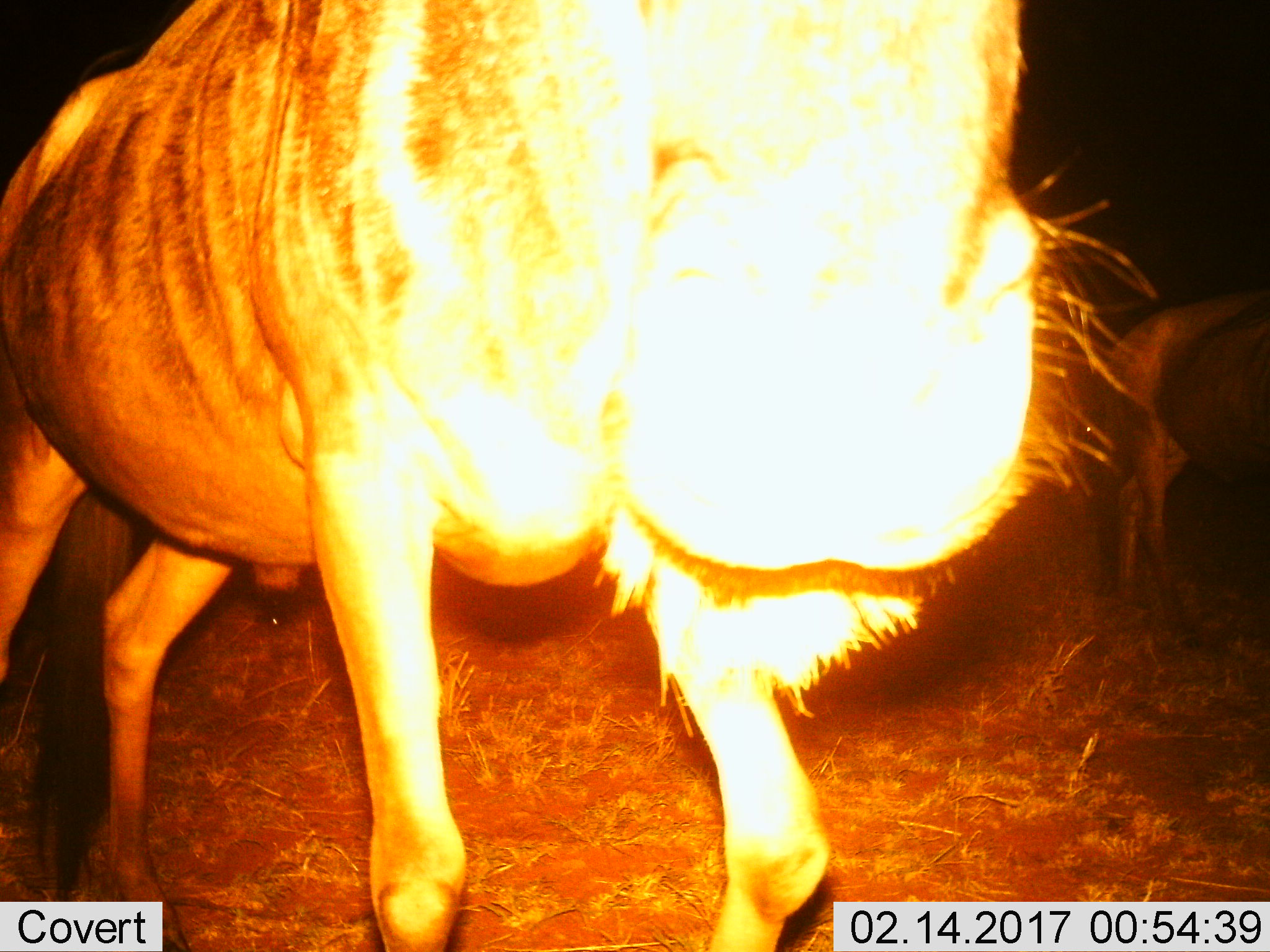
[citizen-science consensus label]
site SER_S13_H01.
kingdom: Animalia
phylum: Chordata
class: Mammalia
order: Artiodactyla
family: Bovidae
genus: Connochaetes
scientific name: Connochaetes taurinus taurinus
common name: blue wildebeest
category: wildebeestblue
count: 2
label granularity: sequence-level